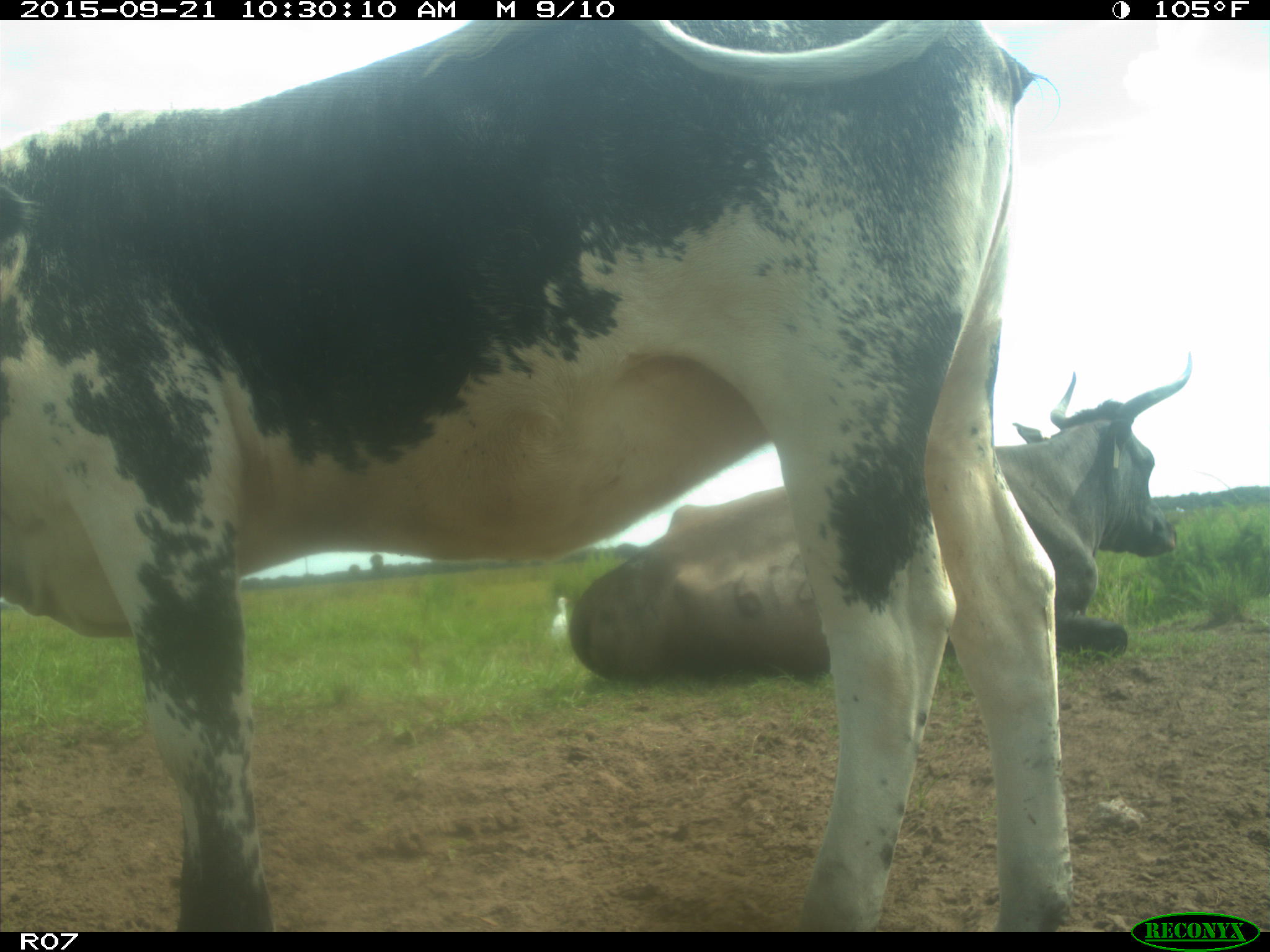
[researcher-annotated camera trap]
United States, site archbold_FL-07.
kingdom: Animalia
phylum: Chordata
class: Mammalia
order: Artiodactyla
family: Bovidae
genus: Bos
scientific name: Bos taurus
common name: domestic cow